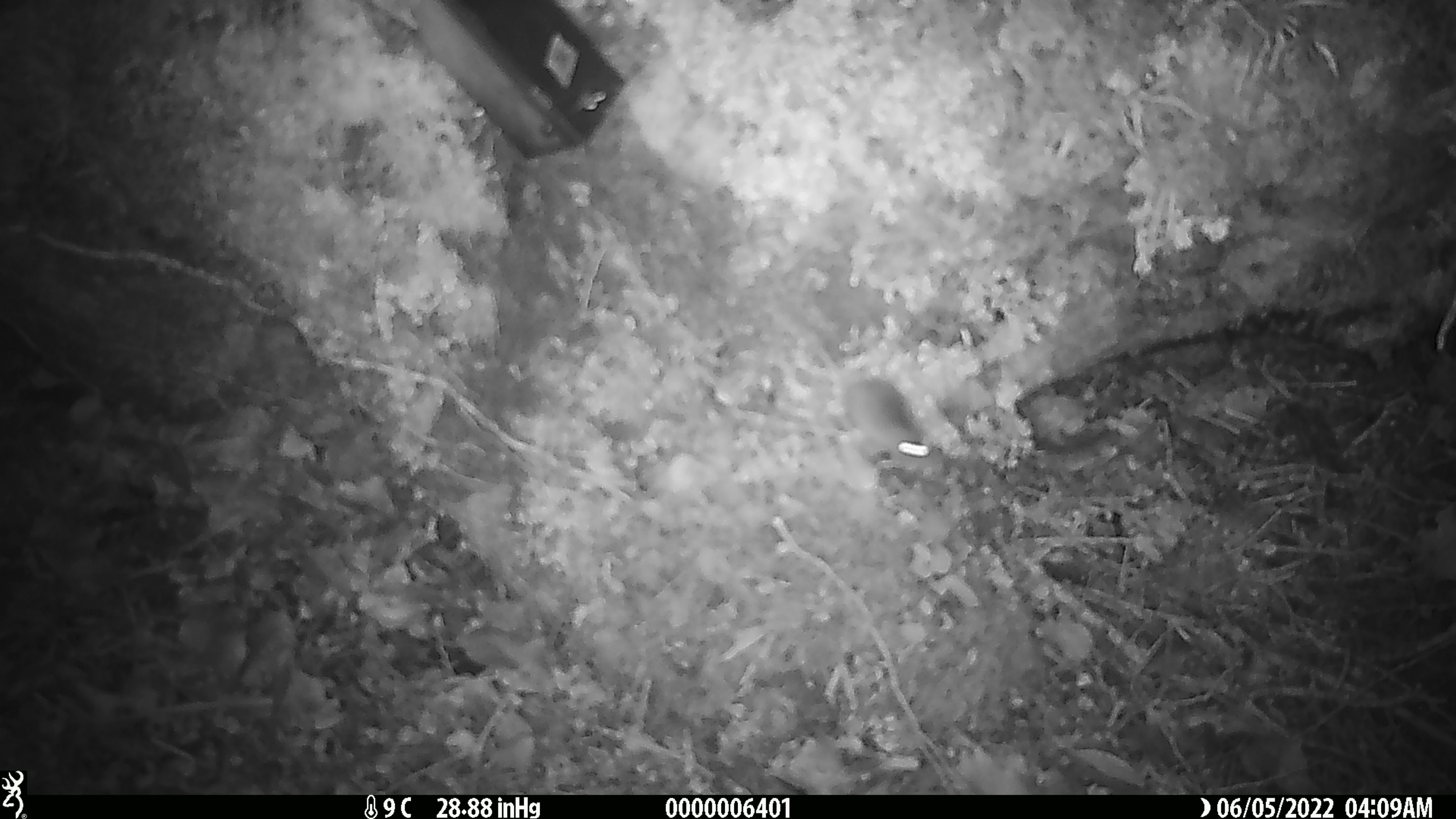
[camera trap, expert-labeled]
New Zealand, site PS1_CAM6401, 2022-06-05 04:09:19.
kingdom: Animalia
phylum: Chordata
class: Mammalia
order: Rodentia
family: Muridae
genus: Mus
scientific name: Mus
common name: mouse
Mouse (Mus).